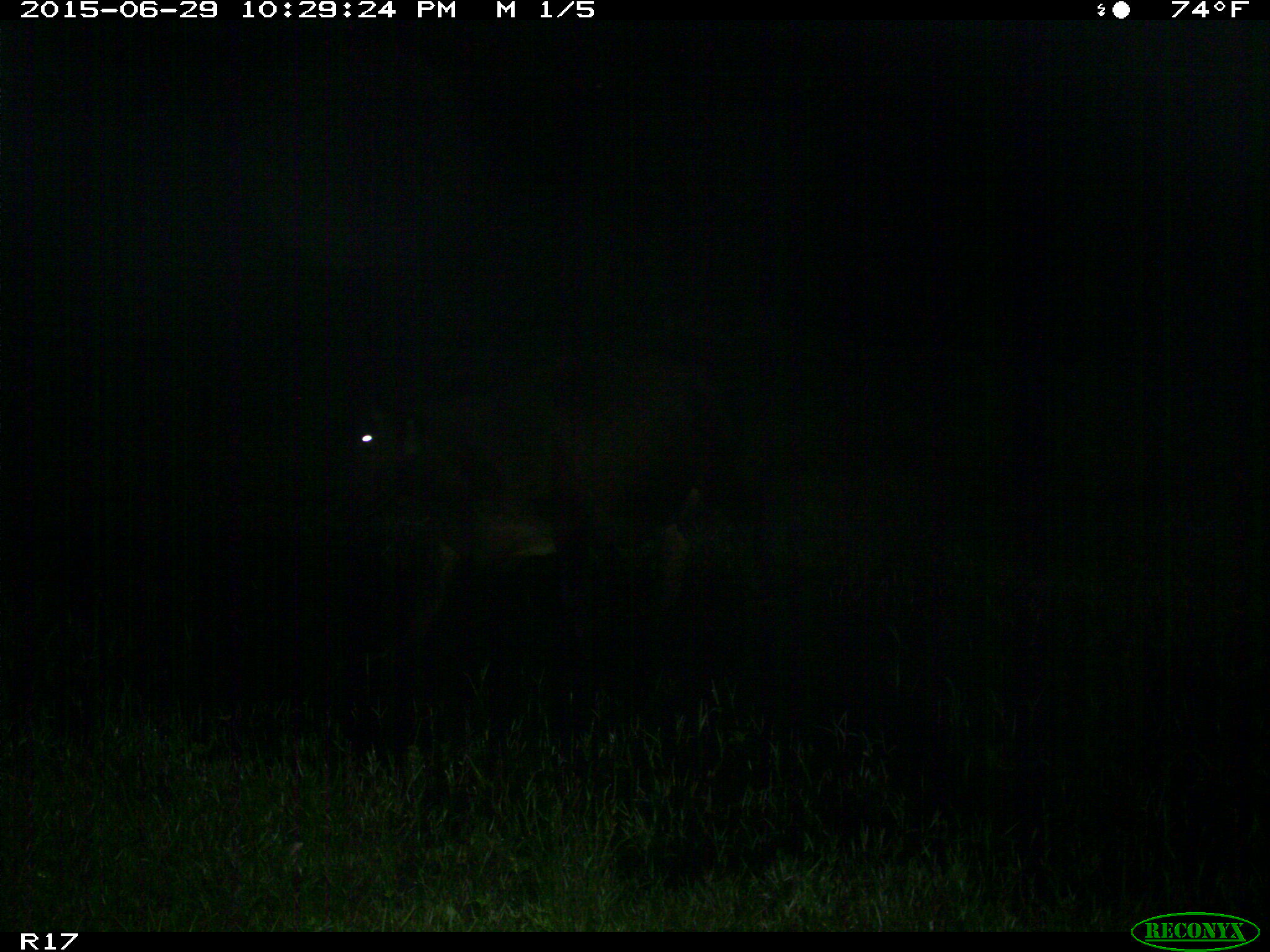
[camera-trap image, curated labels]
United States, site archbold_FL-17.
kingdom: Animalia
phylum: Chordata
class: Mammalia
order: Artiodactyla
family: Bovidae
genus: Bos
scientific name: Bos taurus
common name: domestic cow